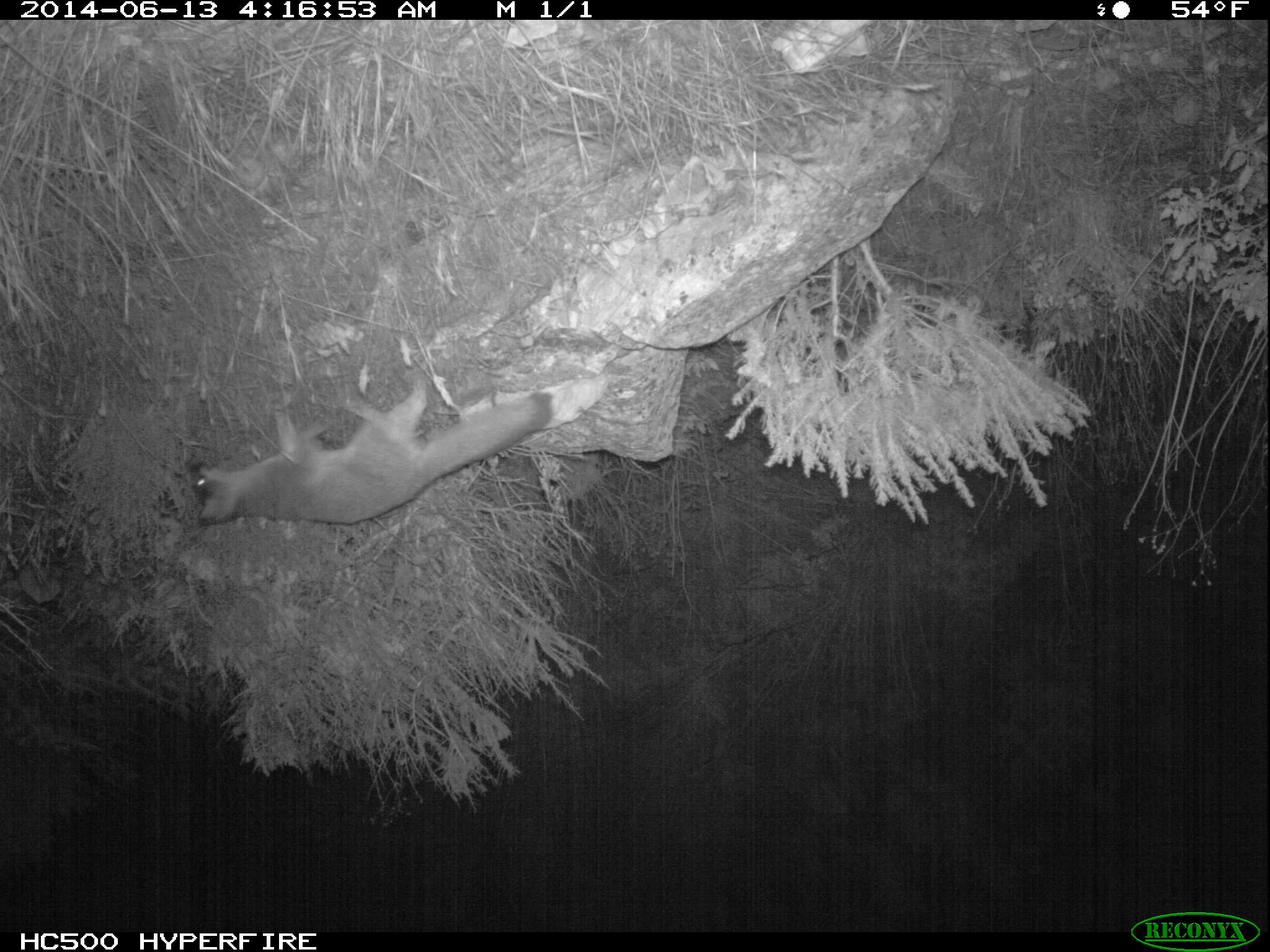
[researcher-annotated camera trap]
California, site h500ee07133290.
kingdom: Animalia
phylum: Chordata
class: Mammalia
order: Carnivora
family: Canidae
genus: Urocyon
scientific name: Urocyon littoralis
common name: island fox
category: fox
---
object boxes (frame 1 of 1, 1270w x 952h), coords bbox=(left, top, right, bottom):
fox: bbox=(190, 377, 553, 524)